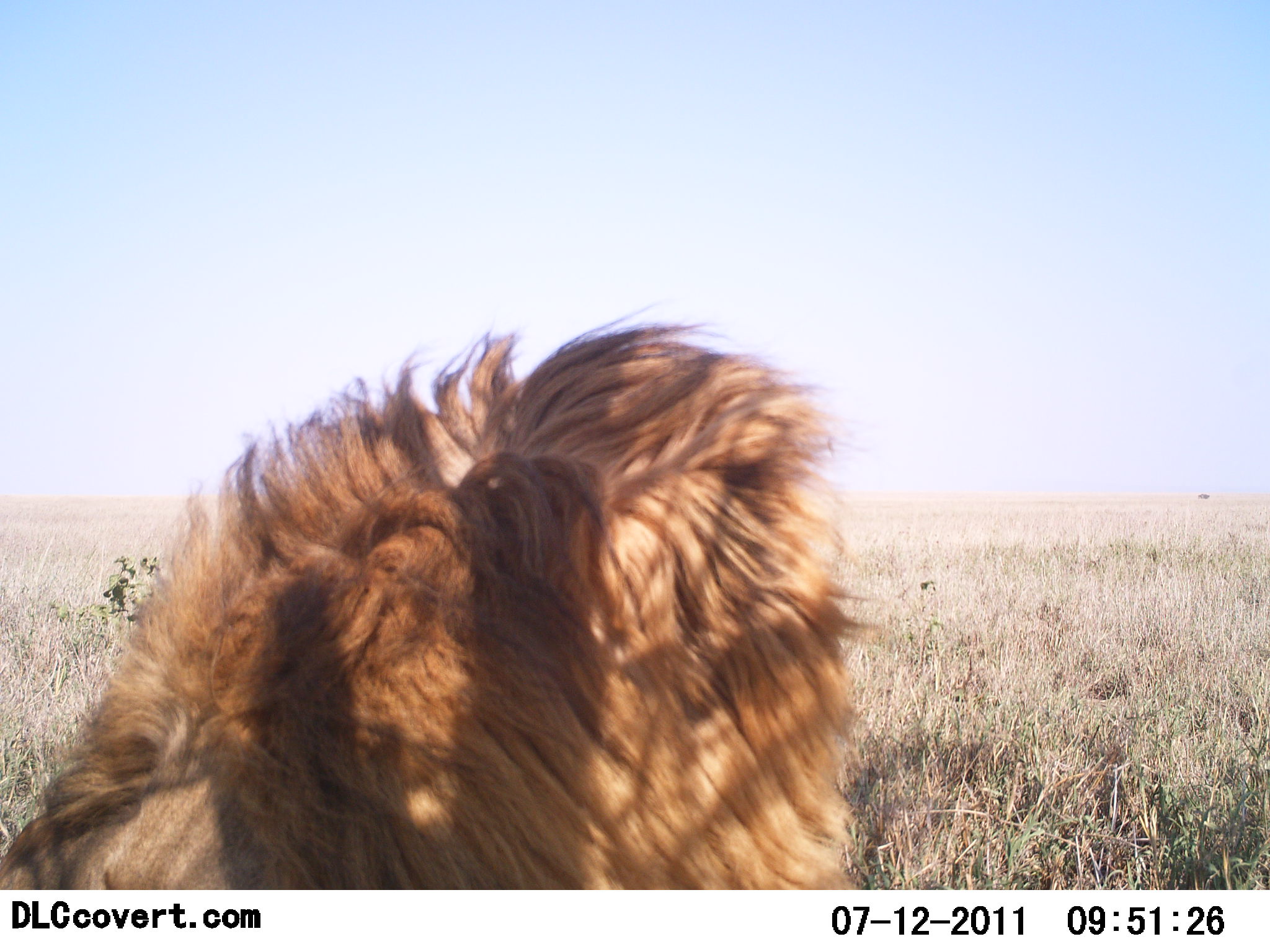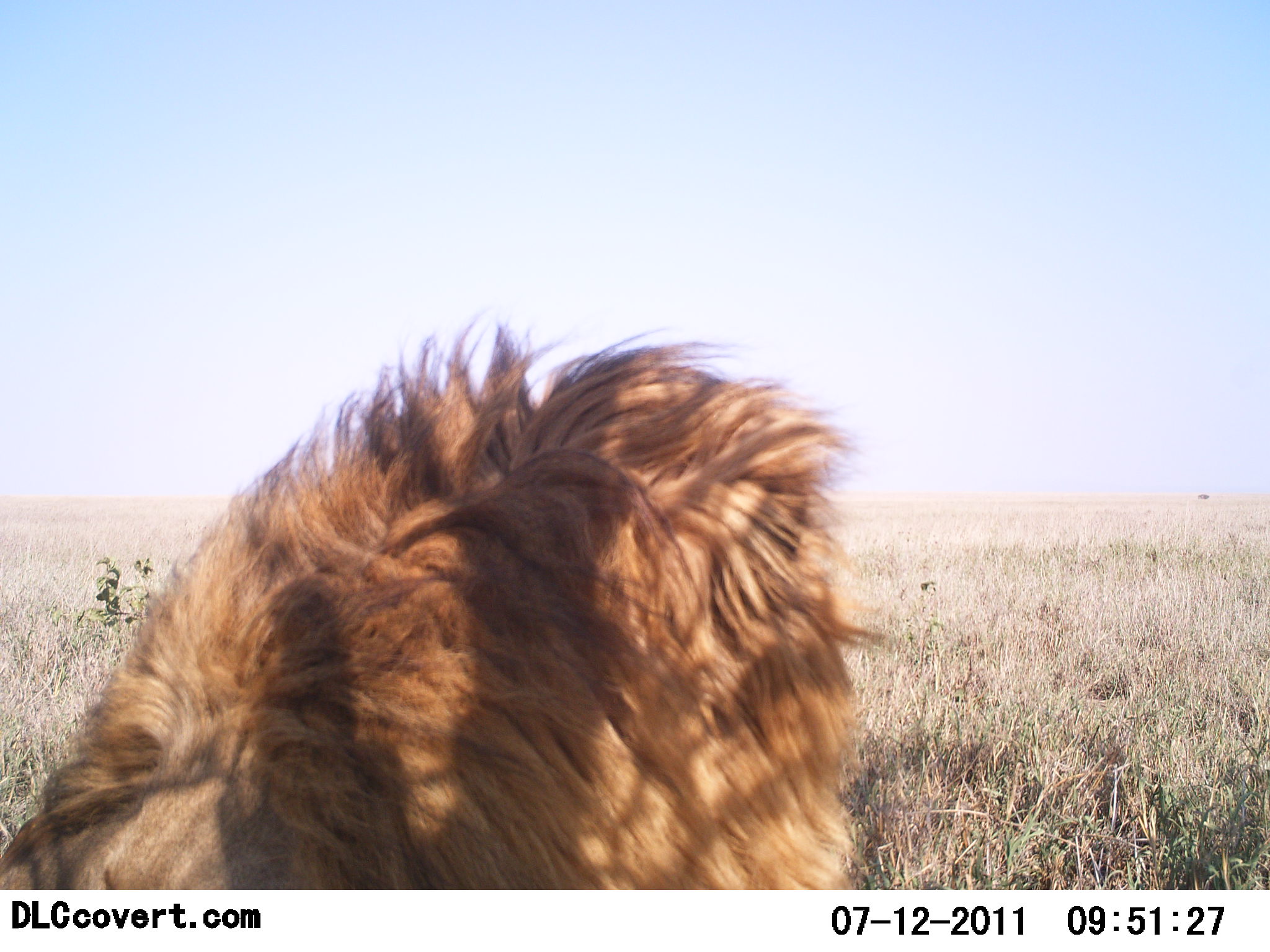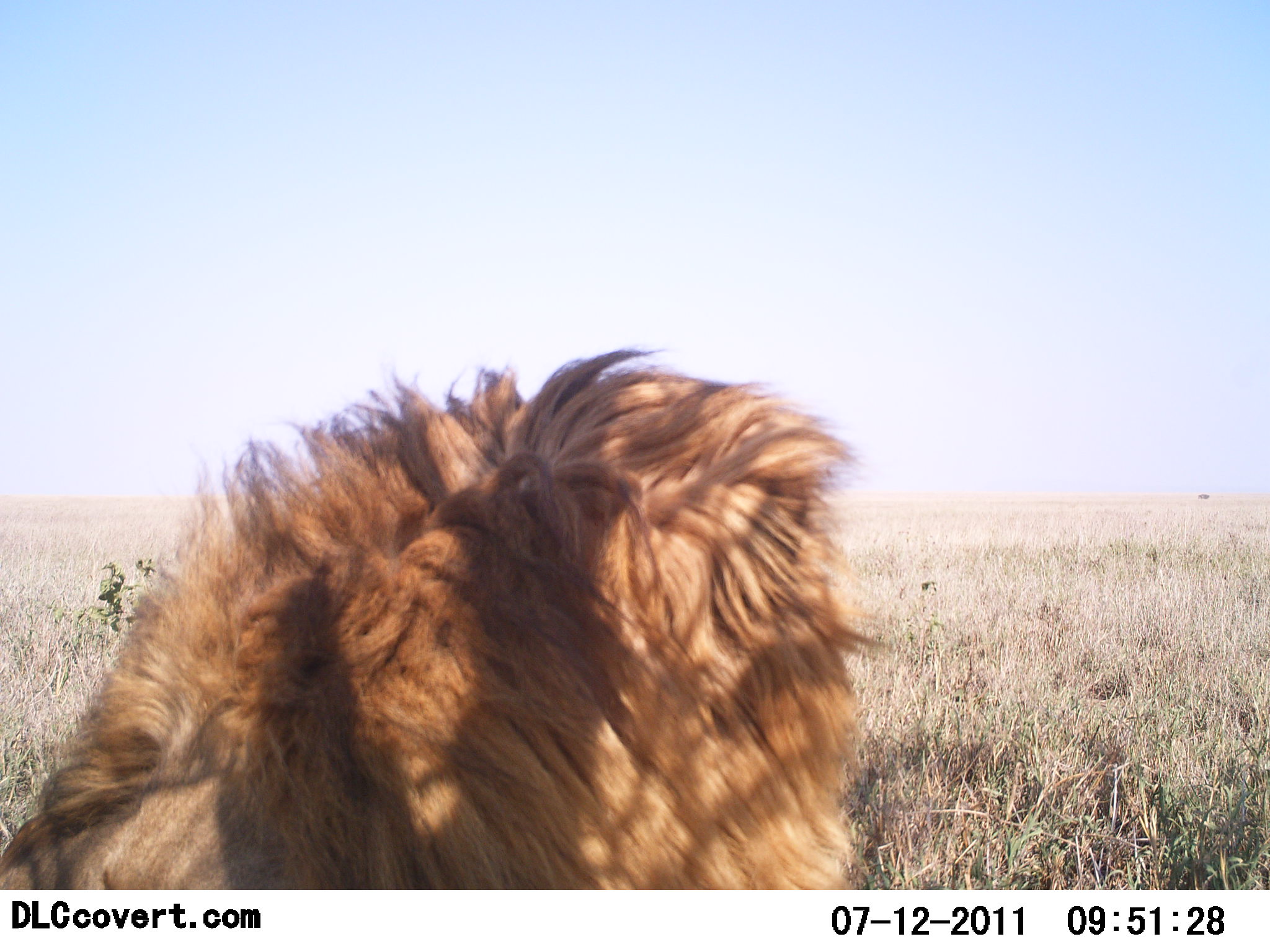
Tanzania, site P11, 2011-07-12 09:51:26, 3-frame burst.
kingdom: Animalia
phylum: Chordata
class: Mammalia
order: Carnivora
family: Felidae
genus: Panthera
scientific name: Panthera leo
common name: lion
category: lionmale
Lionmale (lion) (Panthera leo), count 1. Behavior (volunteer vote fractions): standing 27%, resting 73%, moving 0%, interacting 0%. Young present (vote fraction): 0%. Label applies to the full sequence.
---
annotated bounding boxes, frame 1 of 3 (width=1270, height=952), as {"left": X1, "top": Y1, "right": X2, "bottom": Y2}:
animal: {"left": 0, "top": 317, "right": 879, "bottom": 890}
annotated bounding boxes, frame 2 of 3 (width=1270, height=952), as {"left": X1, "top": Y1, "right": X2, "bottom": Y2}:
animal: {"left": 0, "top": 322, "right": 878, "bottom": 890}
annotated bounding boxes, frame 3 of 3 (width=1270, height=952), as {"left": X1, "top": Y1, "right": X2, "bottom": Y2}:
animal: {"left": 0, "top": 348, "right": 879, "bottom": 890}